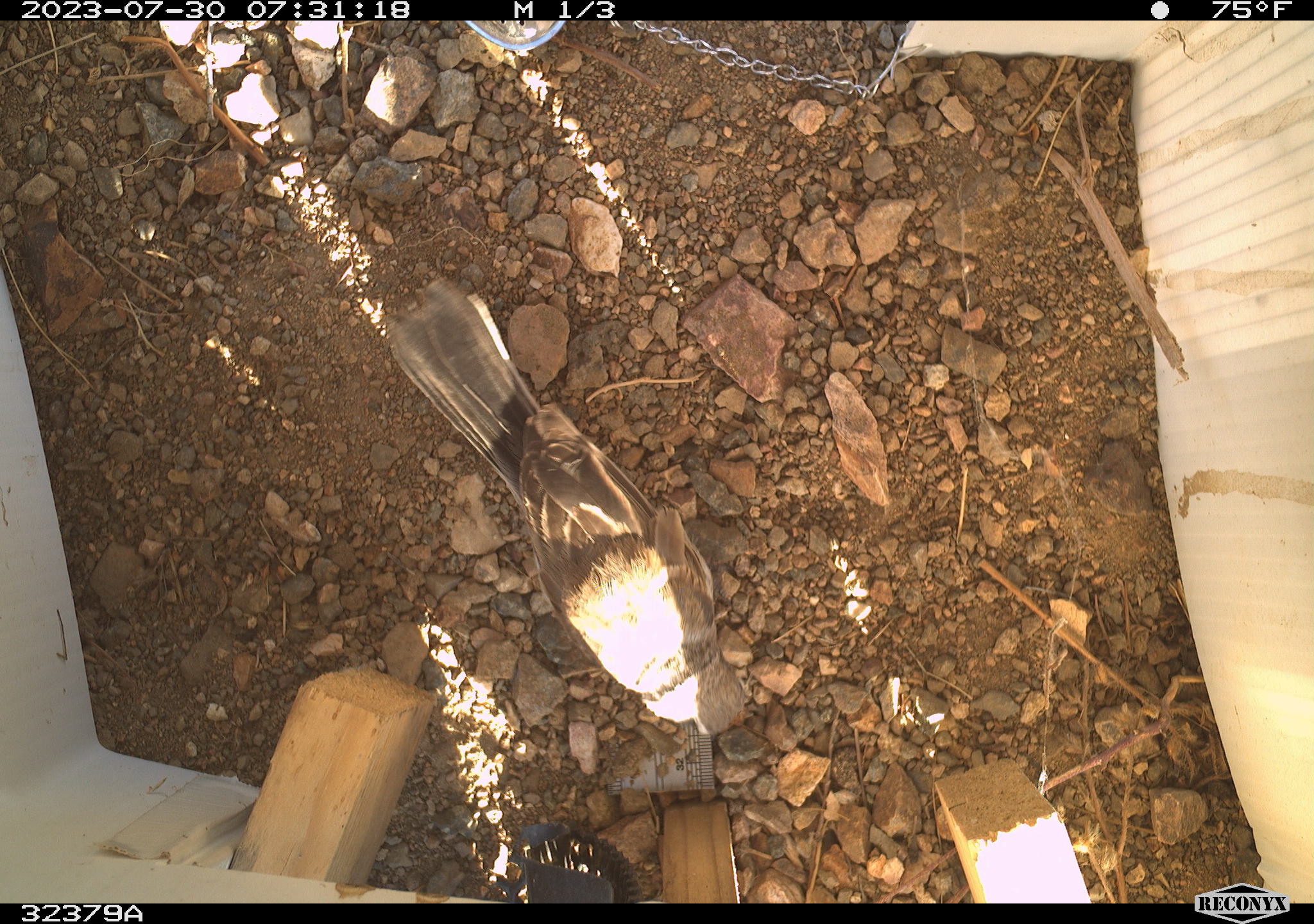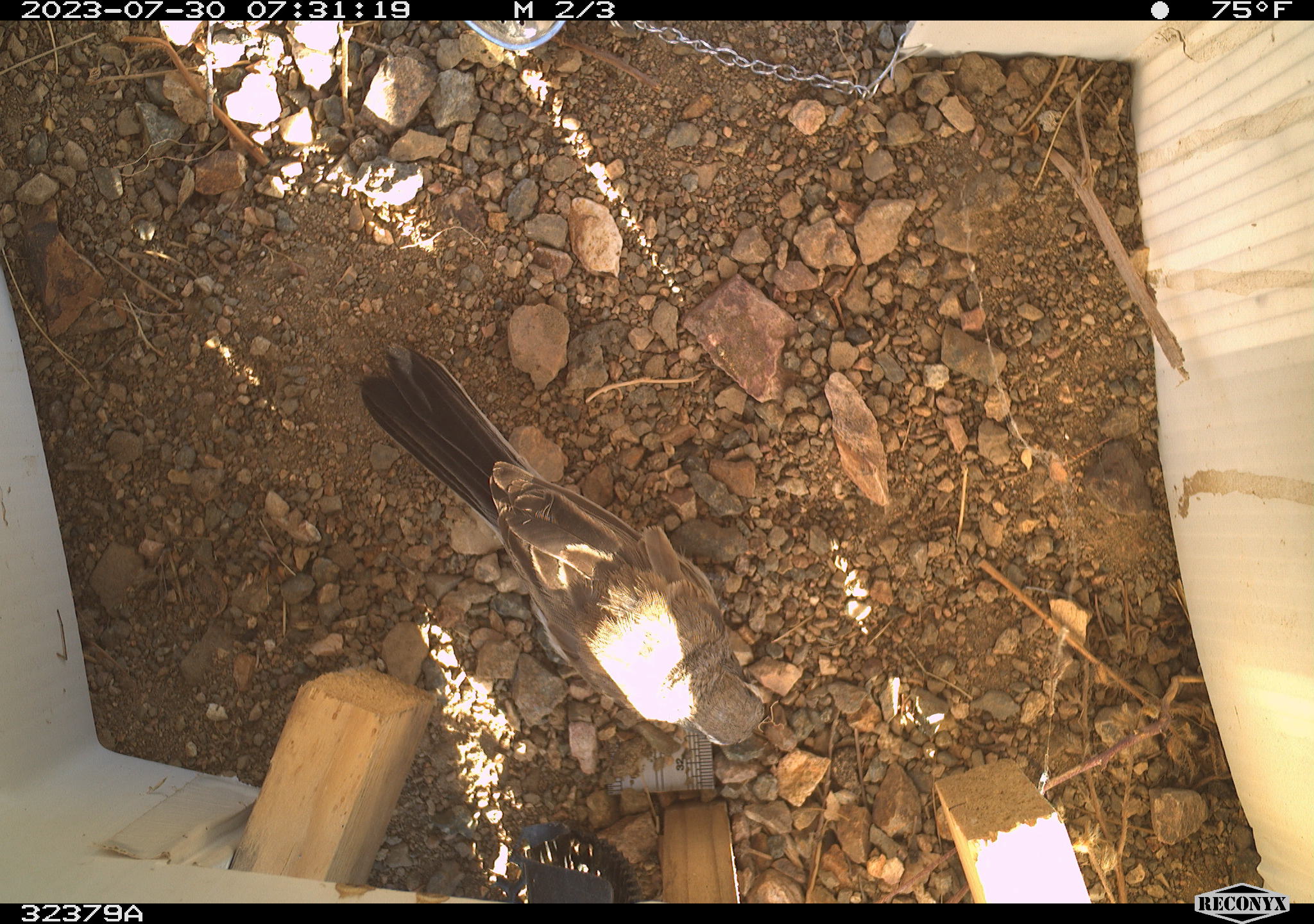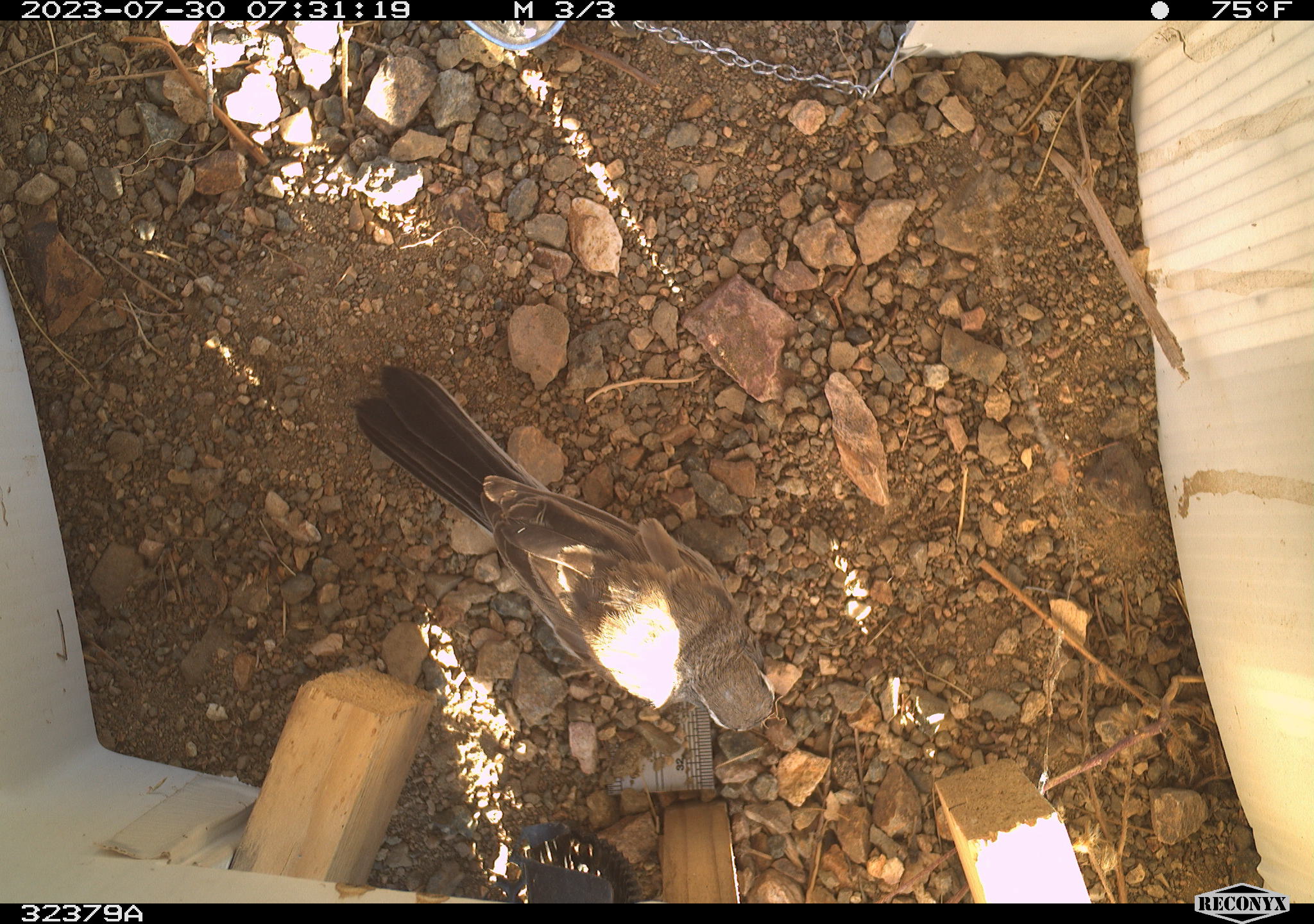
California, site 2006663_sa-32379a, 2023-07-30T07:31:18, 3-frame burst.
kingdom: Animalia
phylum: Chordata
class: Aves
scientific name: Aves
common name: bird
Bird (Aves).